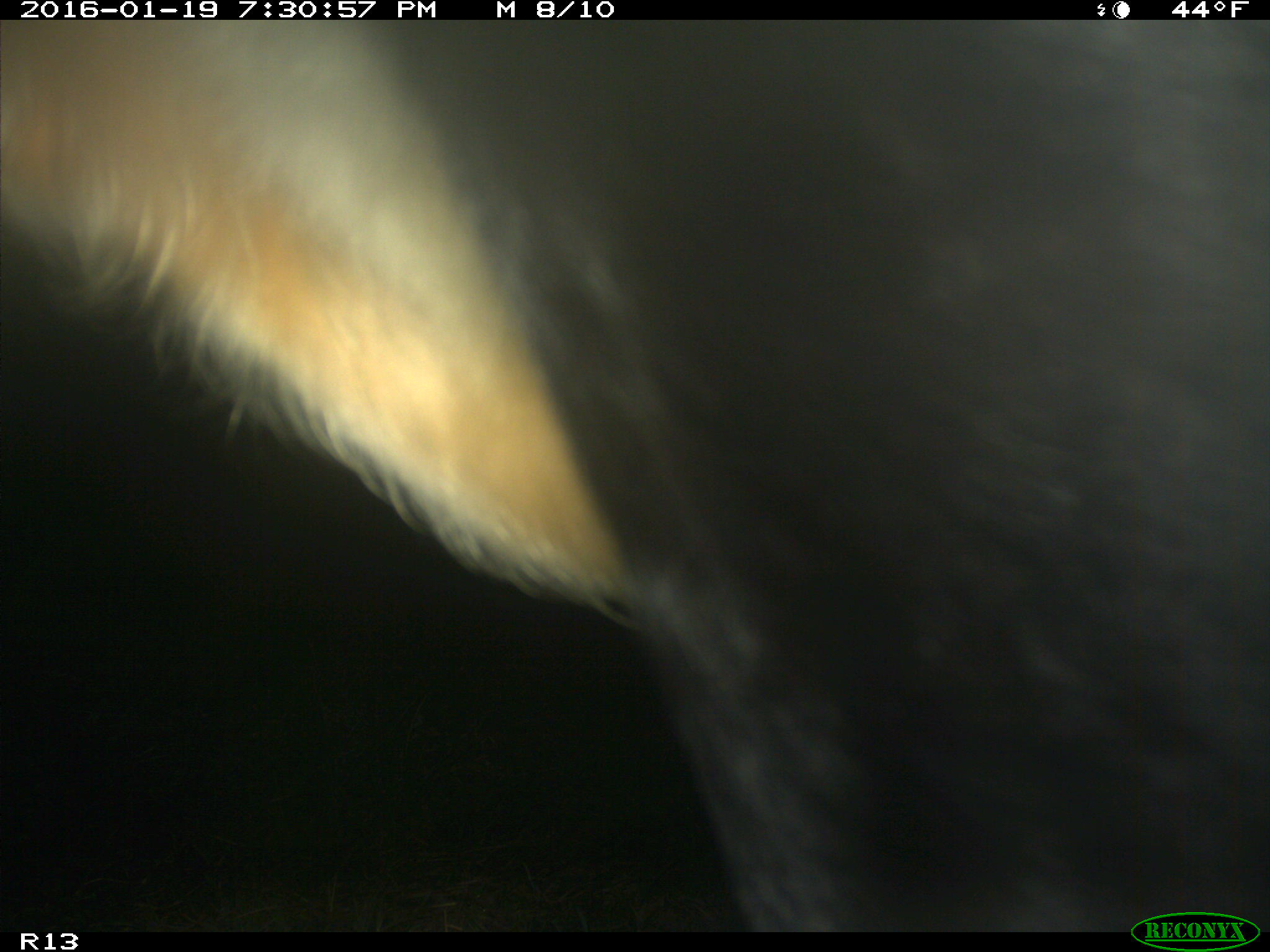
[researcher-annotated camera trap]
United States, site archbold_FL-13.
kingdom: Animalia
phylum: Chordata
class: Mammalia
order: Artiodactyla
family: Bovidae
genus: Bos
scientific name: Bos taurus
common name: domestic cow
Bos taurus (domestic cow).